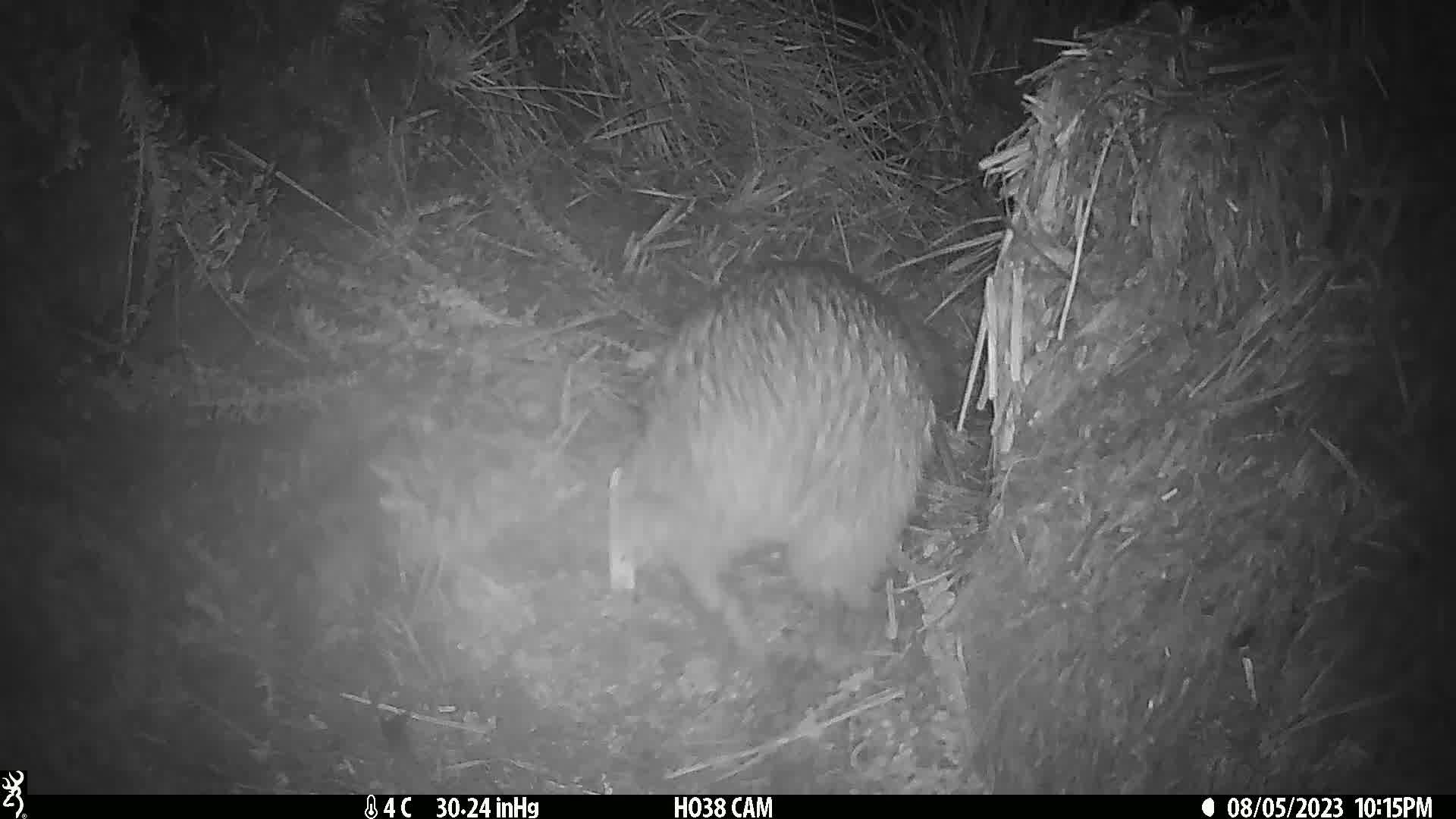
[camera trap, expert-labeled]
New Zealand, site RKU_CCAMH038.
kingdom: Animalia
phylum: Chordata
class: Aves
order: Apterygiformes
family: Apterygidae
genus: Apteryx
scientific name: Apteryx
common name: kiwi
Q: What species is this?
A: Kiwi (Apteryx).